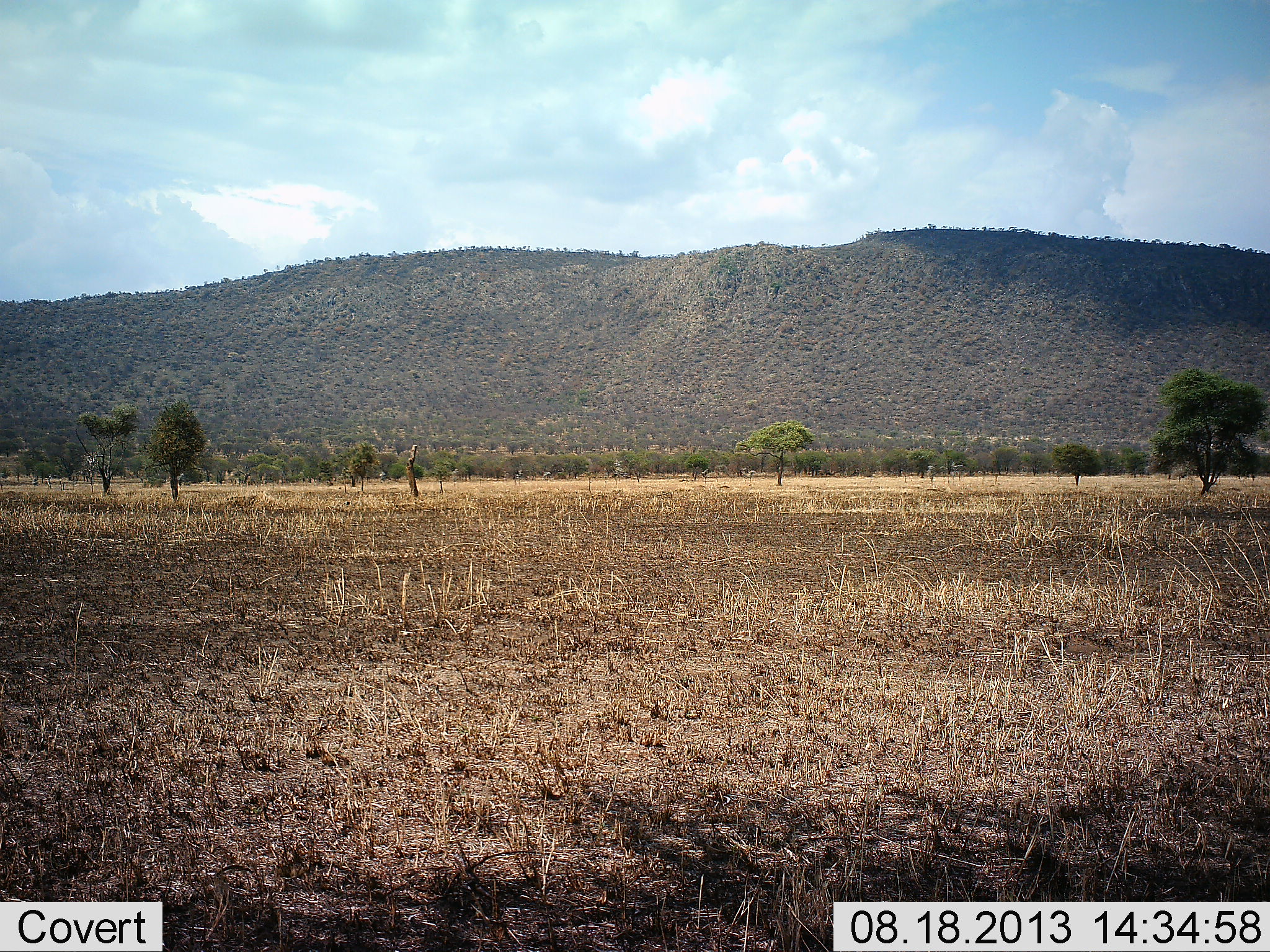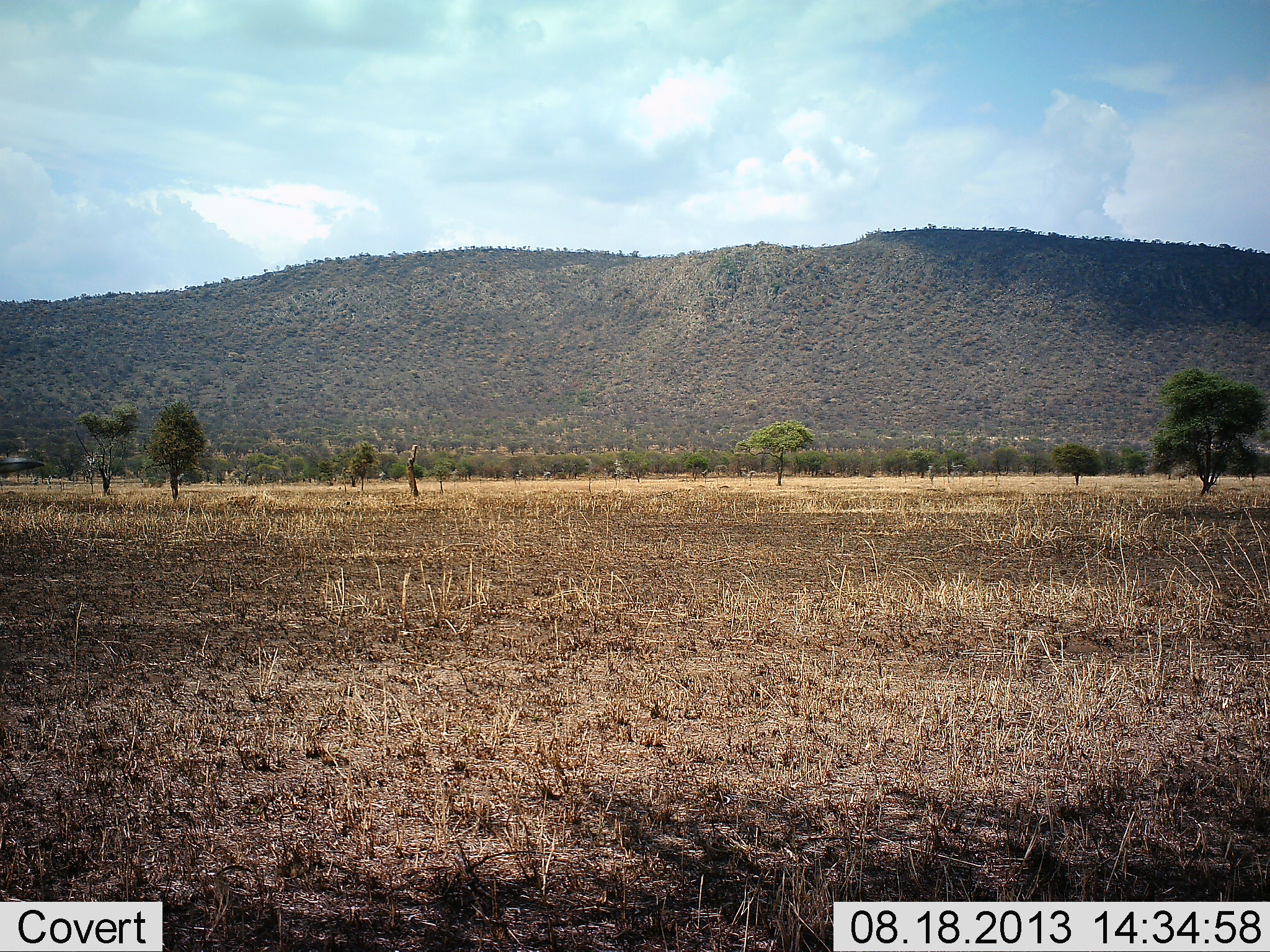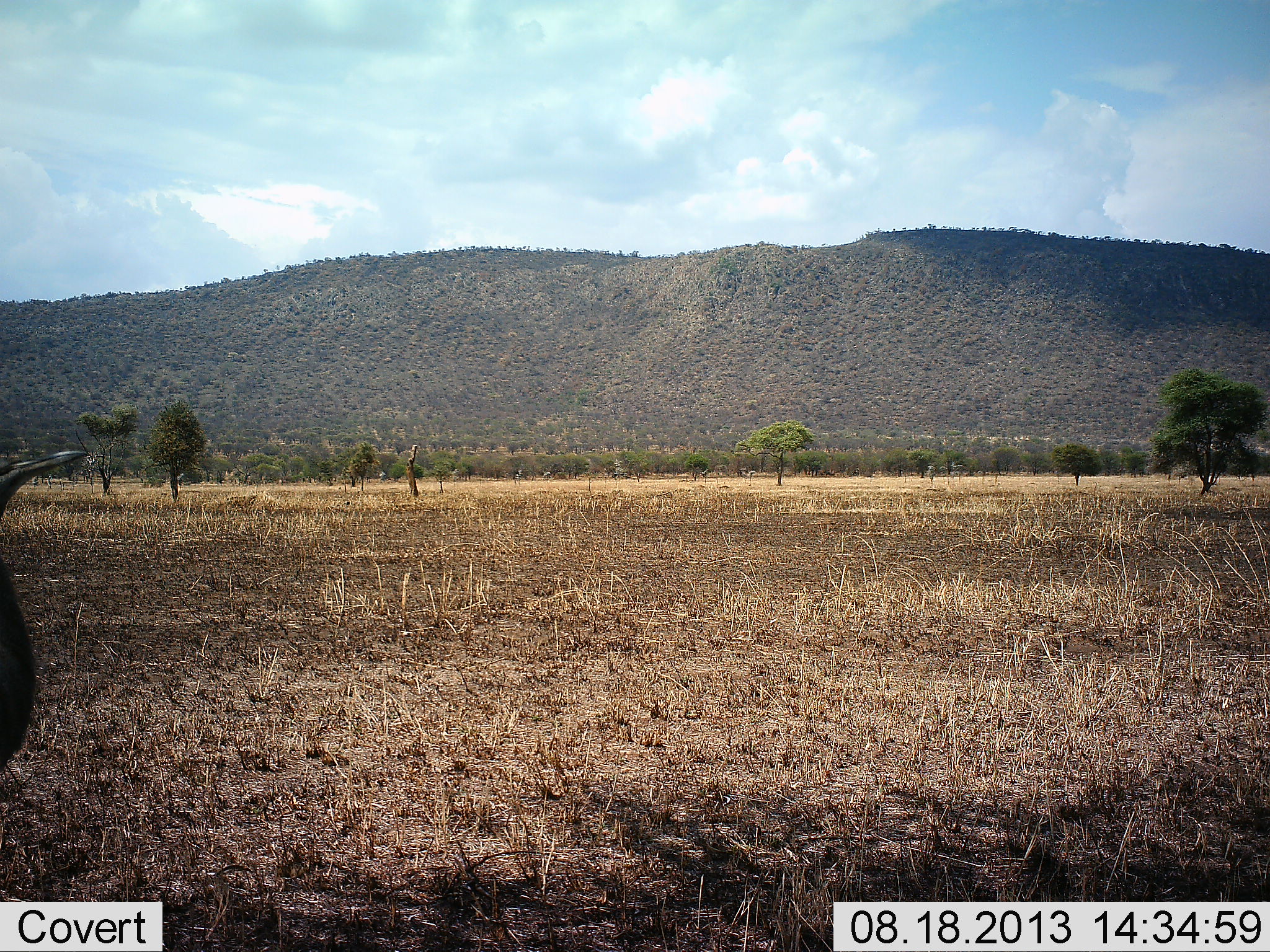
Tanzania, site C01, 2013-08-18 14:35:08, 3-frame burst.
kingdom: Animalia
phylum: Chordata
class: Aves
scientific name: Aves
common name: bird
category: otherbird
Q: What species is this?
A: Otherbird (bird) (Aves).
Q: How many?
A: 1.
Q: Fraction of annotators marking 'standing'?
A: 0%.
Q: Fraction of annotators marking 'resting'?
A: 0%.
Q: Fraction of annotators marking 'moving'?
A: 100%.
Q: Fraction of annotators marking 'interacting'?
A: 0%.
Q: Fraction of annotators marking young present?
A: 0%.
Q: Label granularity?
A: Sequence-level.